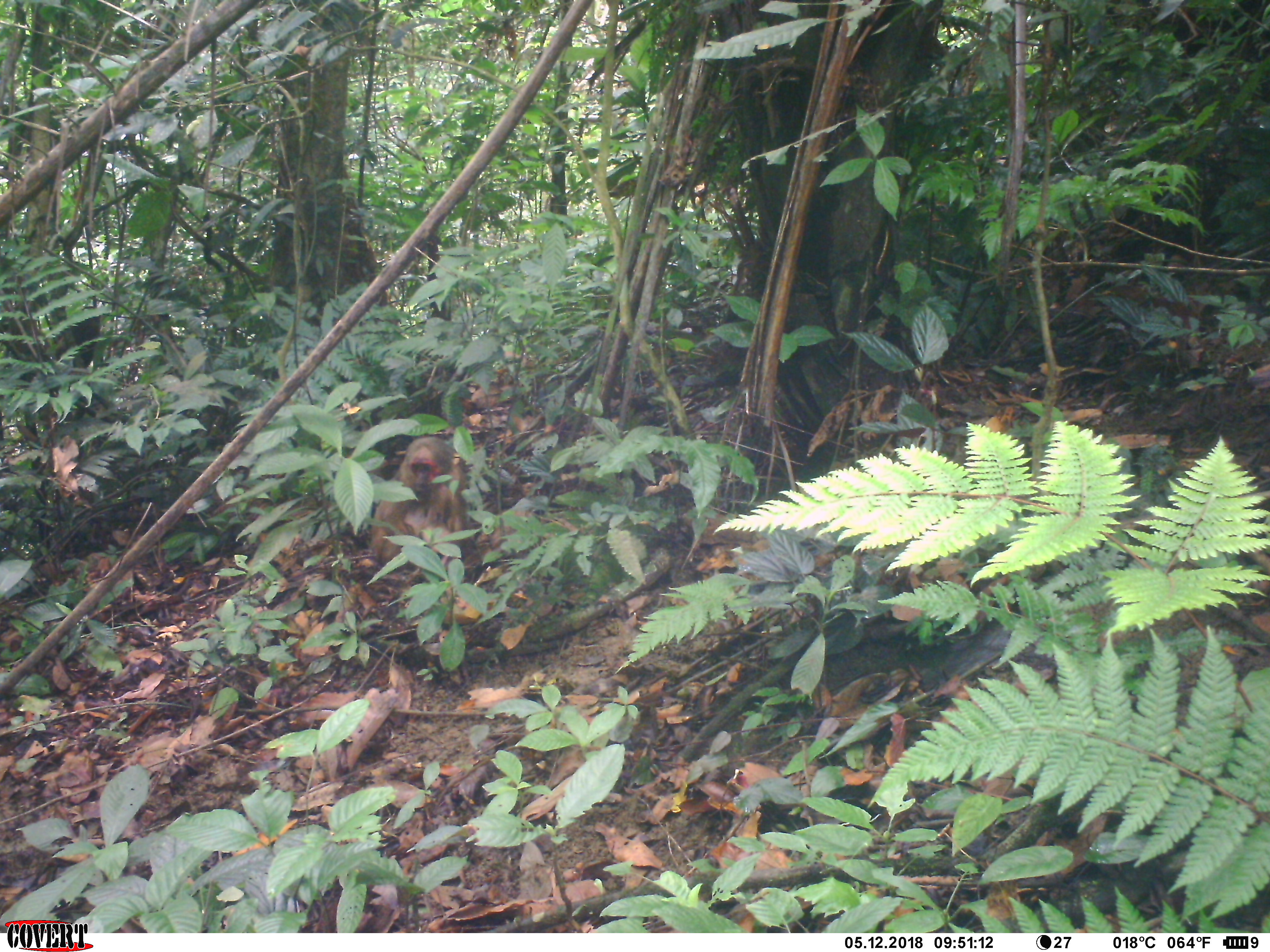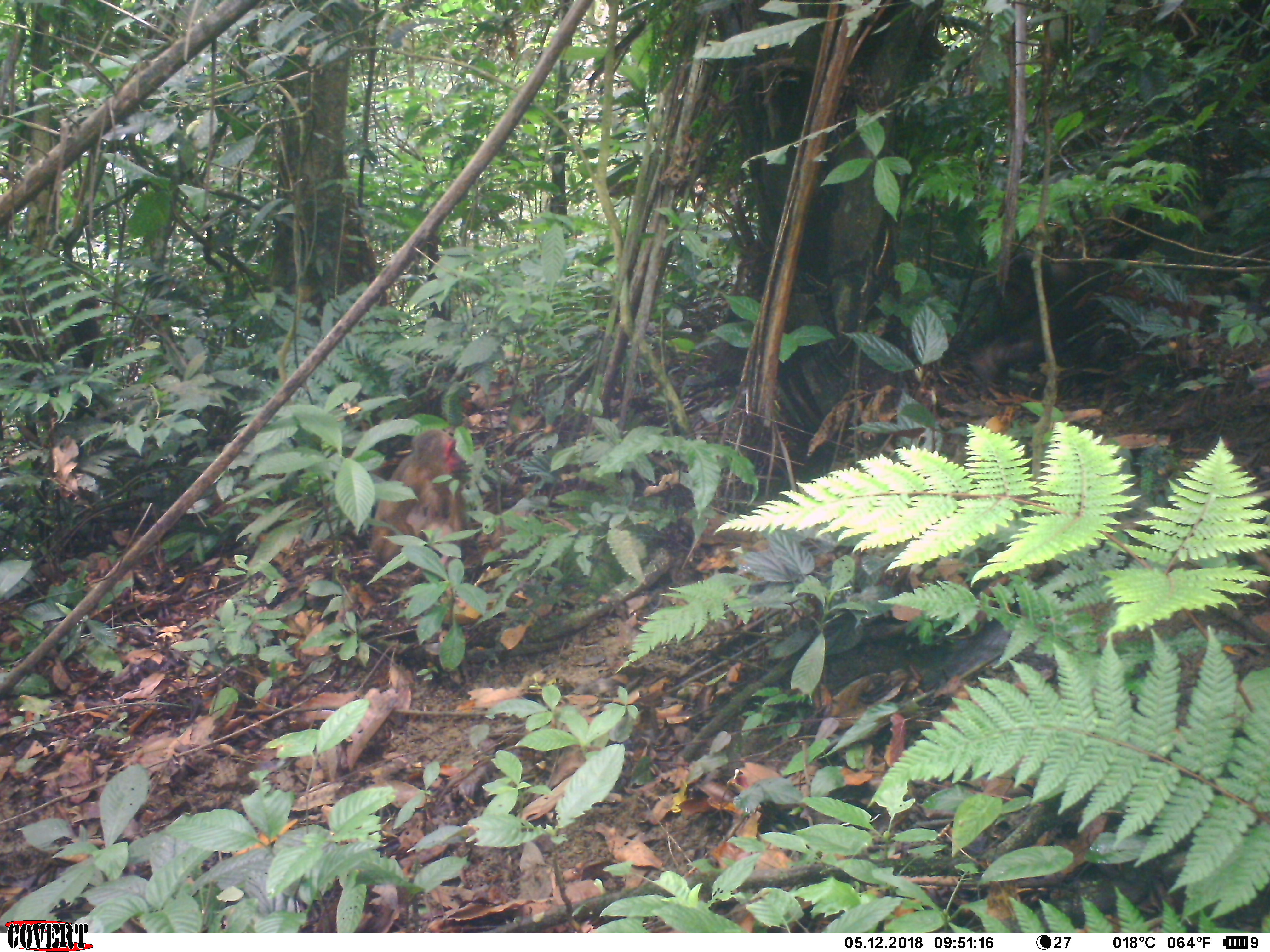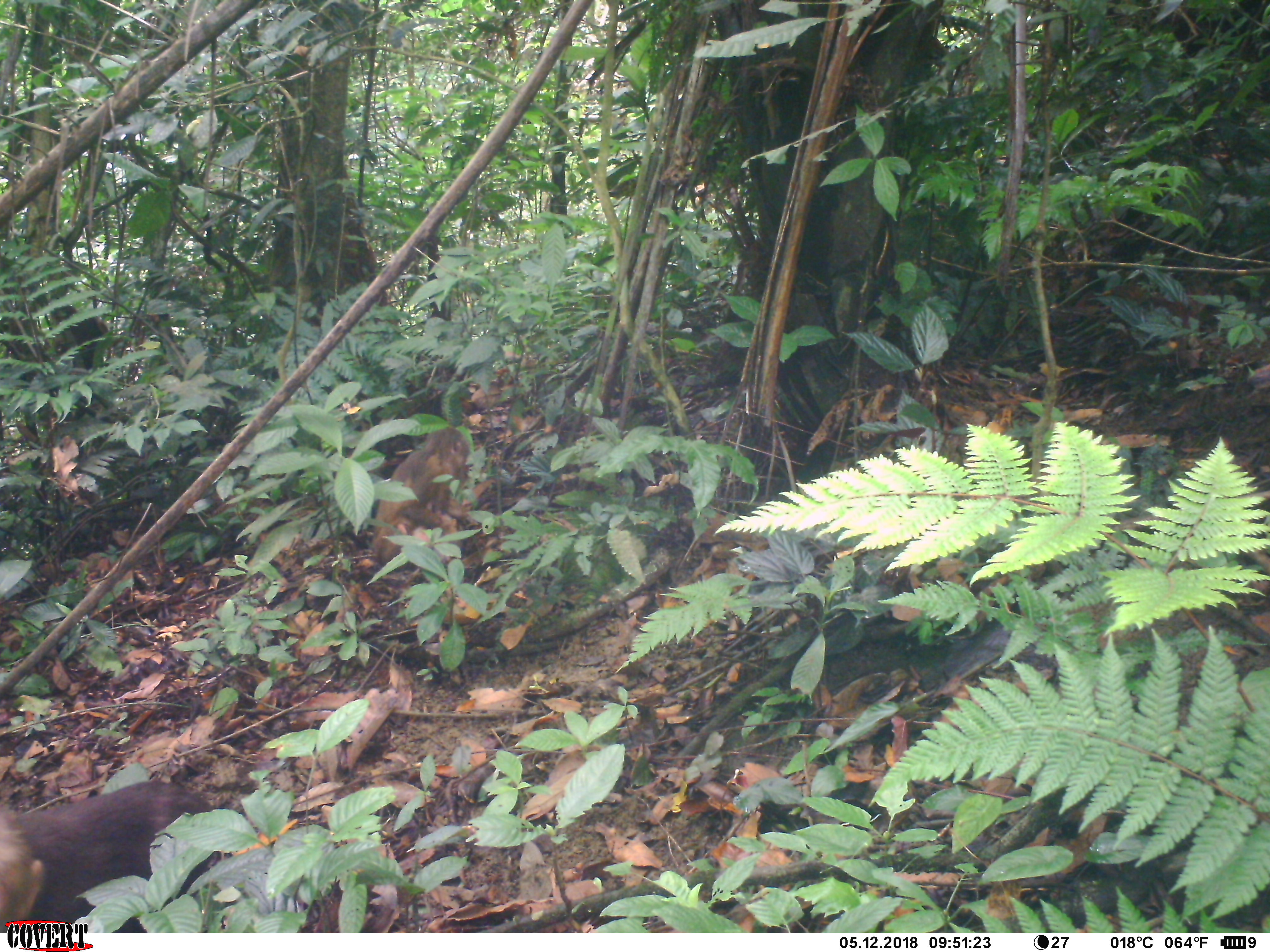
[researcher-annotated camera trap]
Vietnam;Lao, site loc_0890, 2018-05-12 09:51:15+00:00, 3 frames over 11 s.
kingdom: Animalia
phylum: Chordata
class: Mammalia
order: Primates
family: Cercopithecidae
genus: Macaca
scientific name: Macaca arctoides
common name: stump-tailed macaque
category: stump tailed macaque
Stump tailed macaque (stump-tailed macaque) (Macaca arctoides). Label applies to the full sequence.